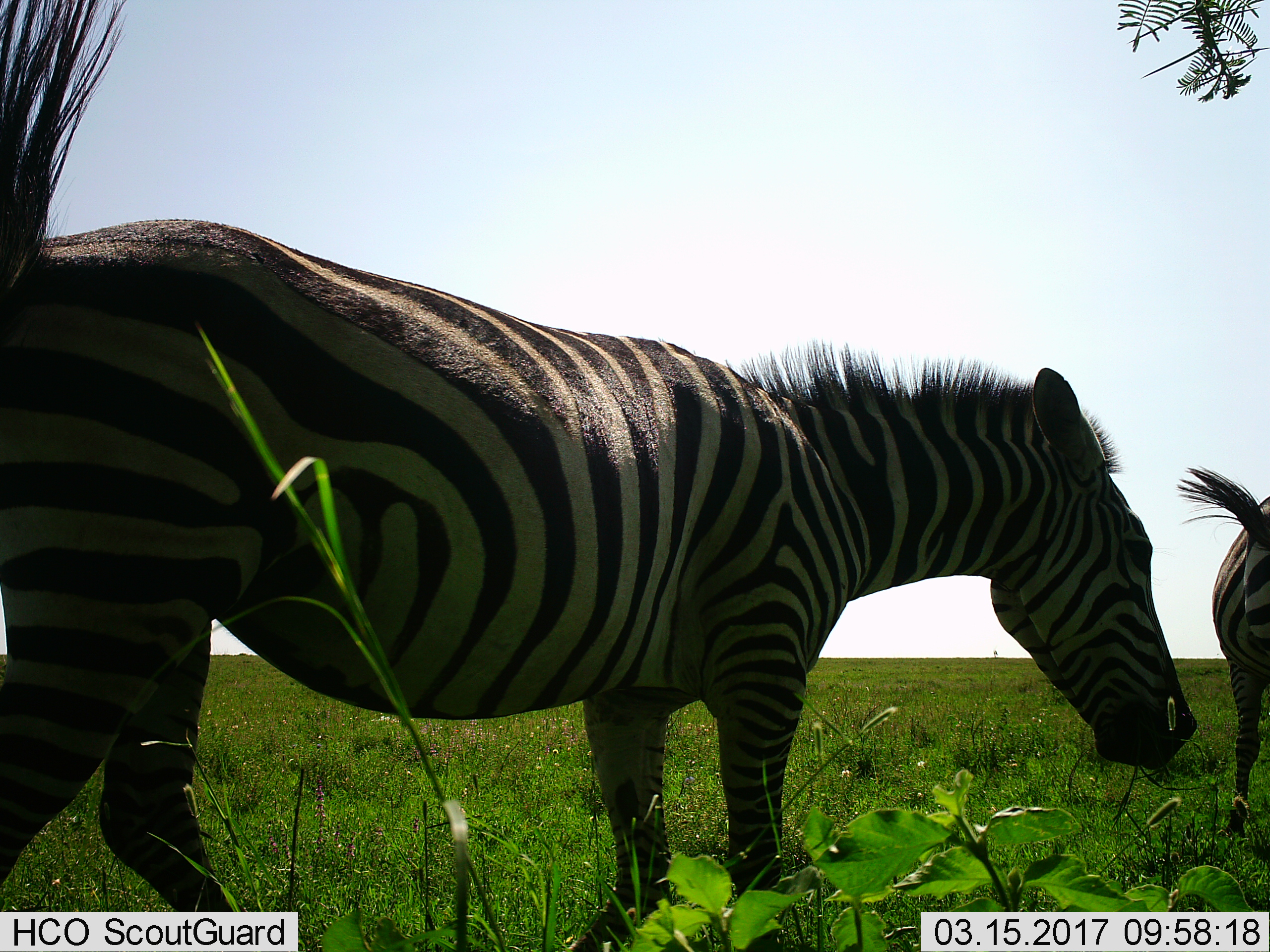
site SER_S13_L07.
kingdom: Animalia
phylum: Chordata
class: Mammalia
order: Perissodactyla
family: Equidae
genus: Equus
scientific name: Equus quagga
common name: plains zebra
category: zebraplains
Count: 2.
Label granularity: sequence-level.